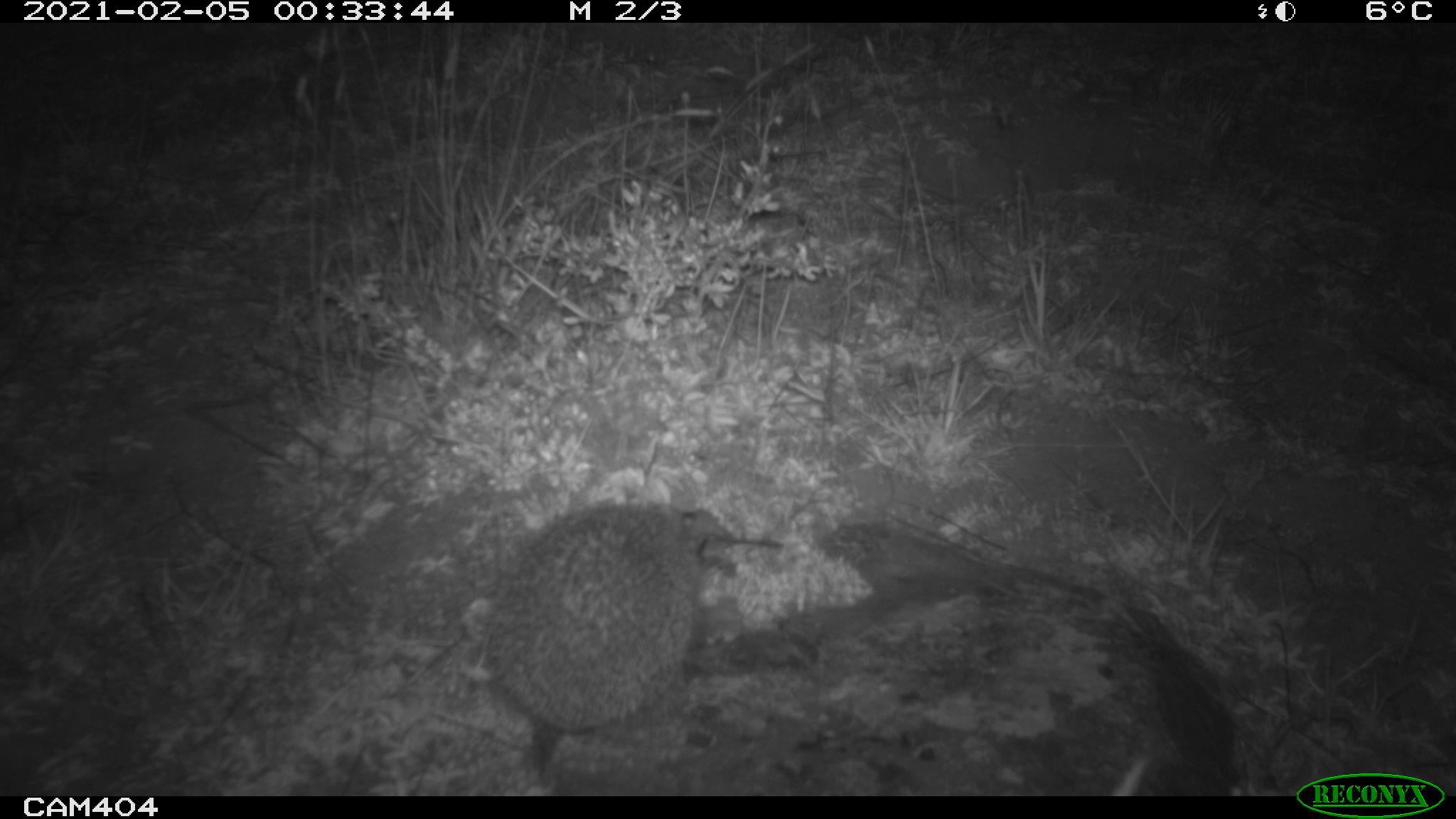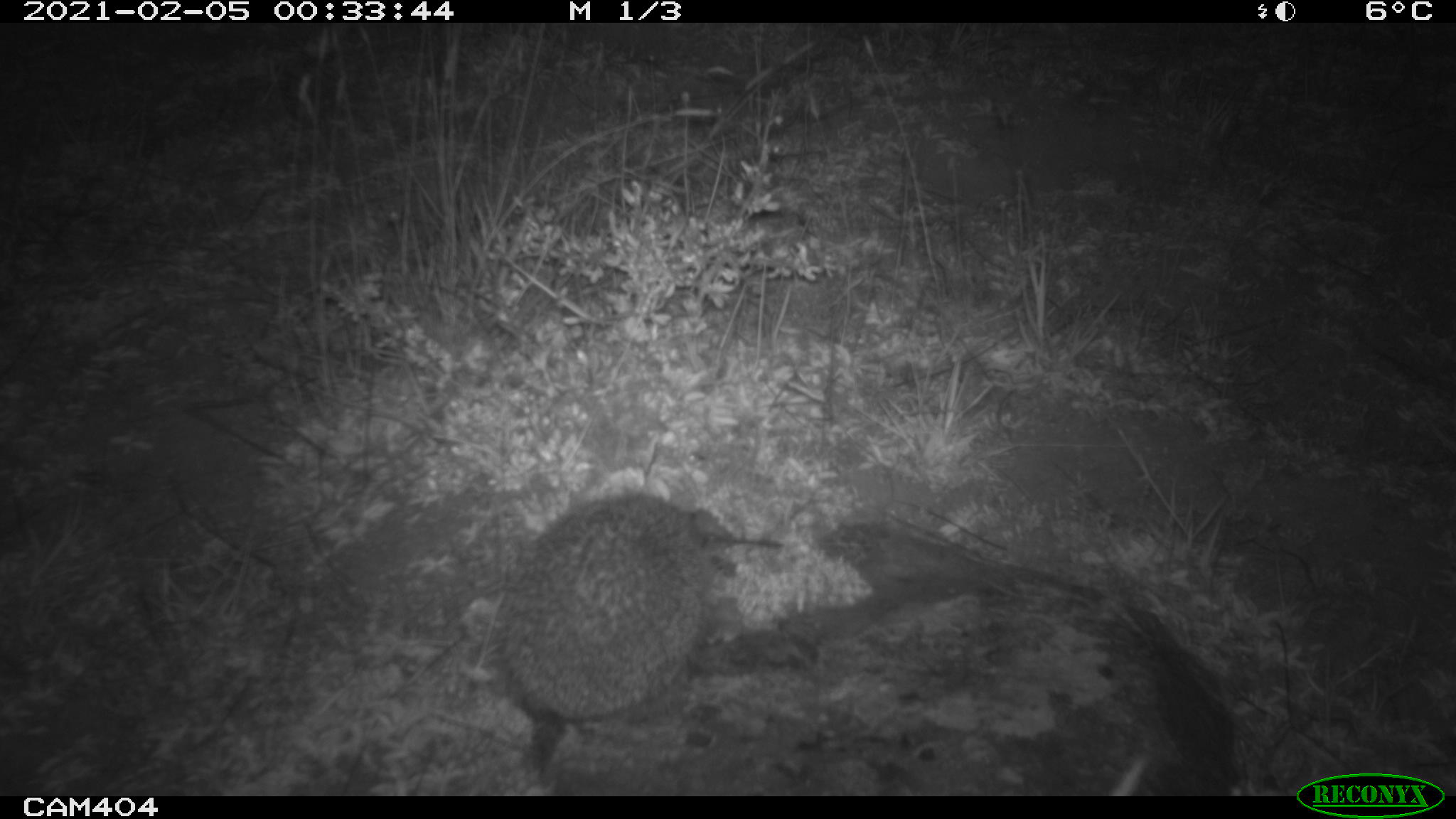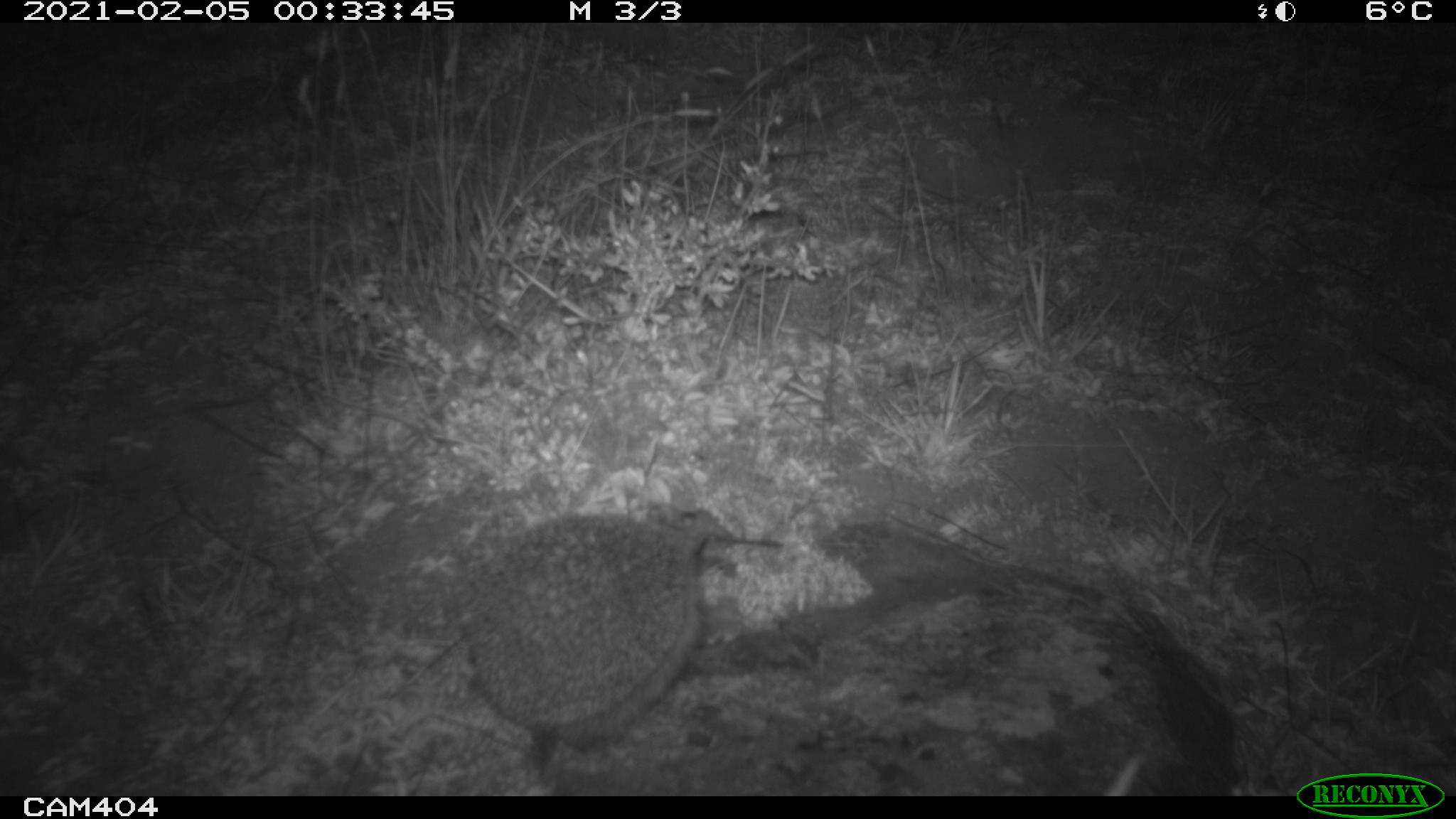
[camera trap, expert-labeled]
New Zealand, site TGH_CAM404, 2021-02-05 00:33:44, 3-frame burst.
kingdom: Animalia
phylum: Chordata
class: Mammalia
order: Eulipotyphla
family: Erinaceidae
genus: Erinaceus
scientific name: Erinaceus europaeus europaeus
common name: european hedgehog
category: hedgehog